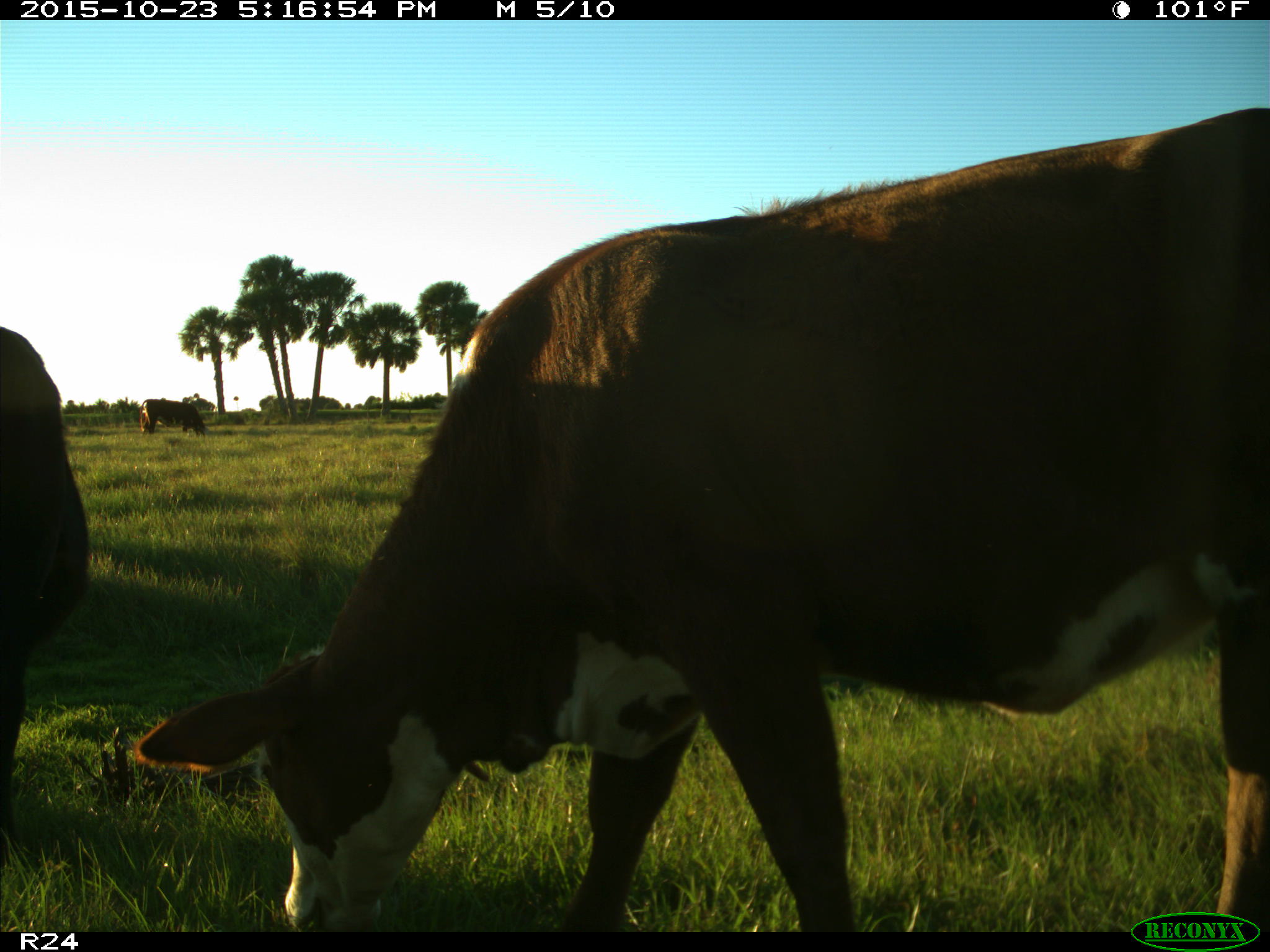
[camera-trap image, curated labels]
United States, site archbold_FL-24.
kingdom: Animalia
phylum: Chordata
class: Mammalia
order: Artiodactyla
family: Bovidae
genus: Bos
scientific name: Bos taurus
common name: domestic cow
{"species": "Bos taurus (domestic cow)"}